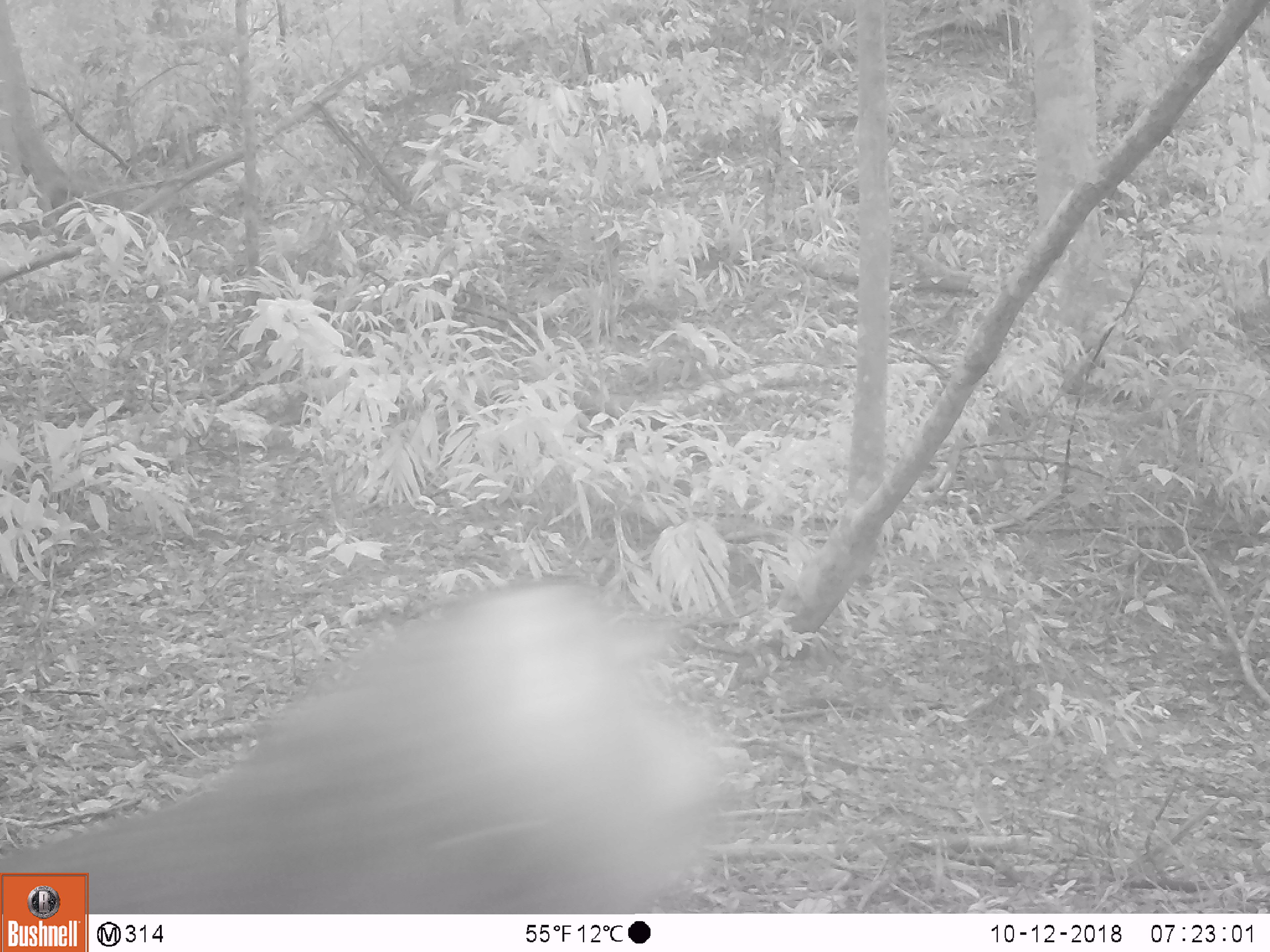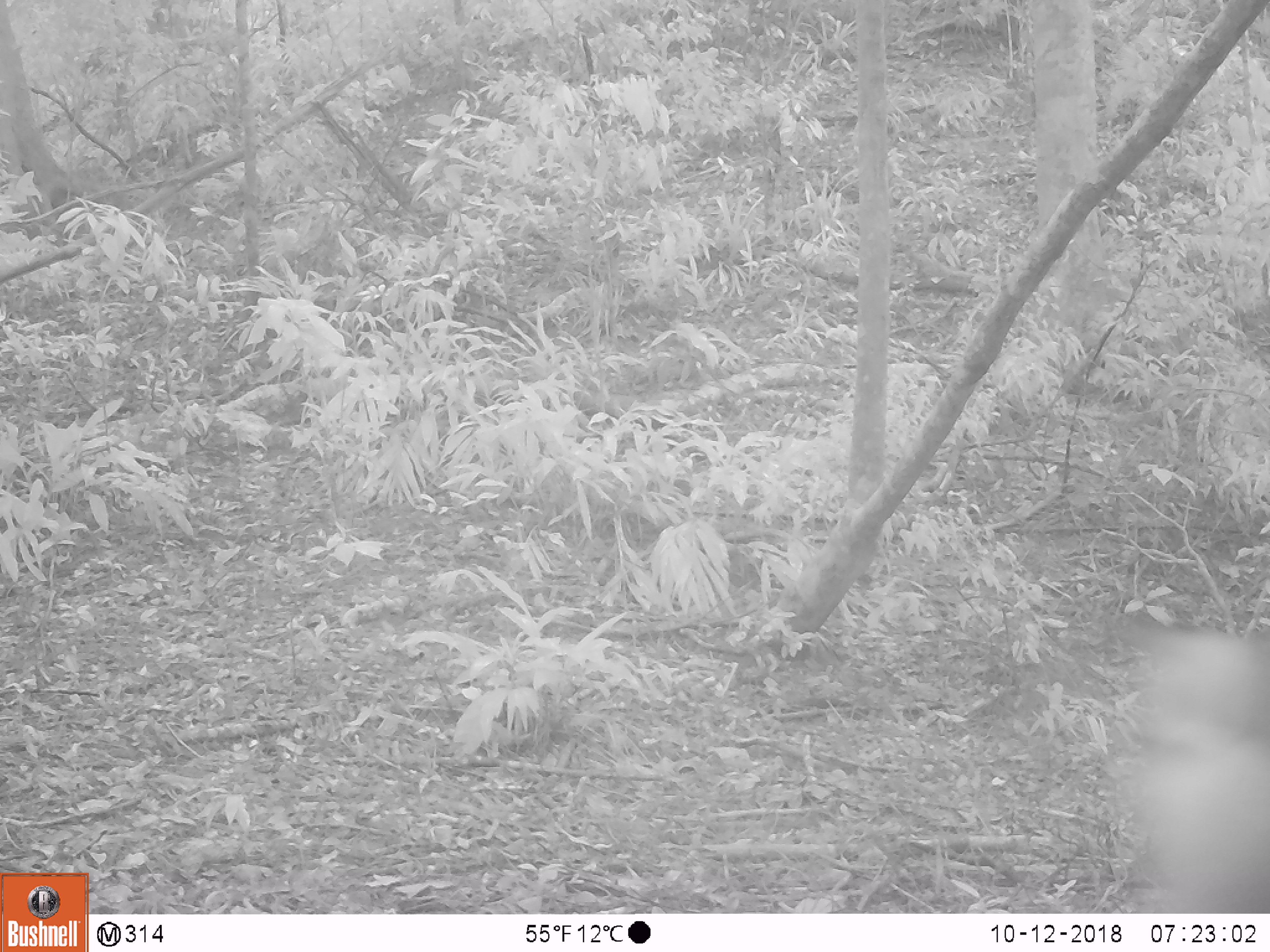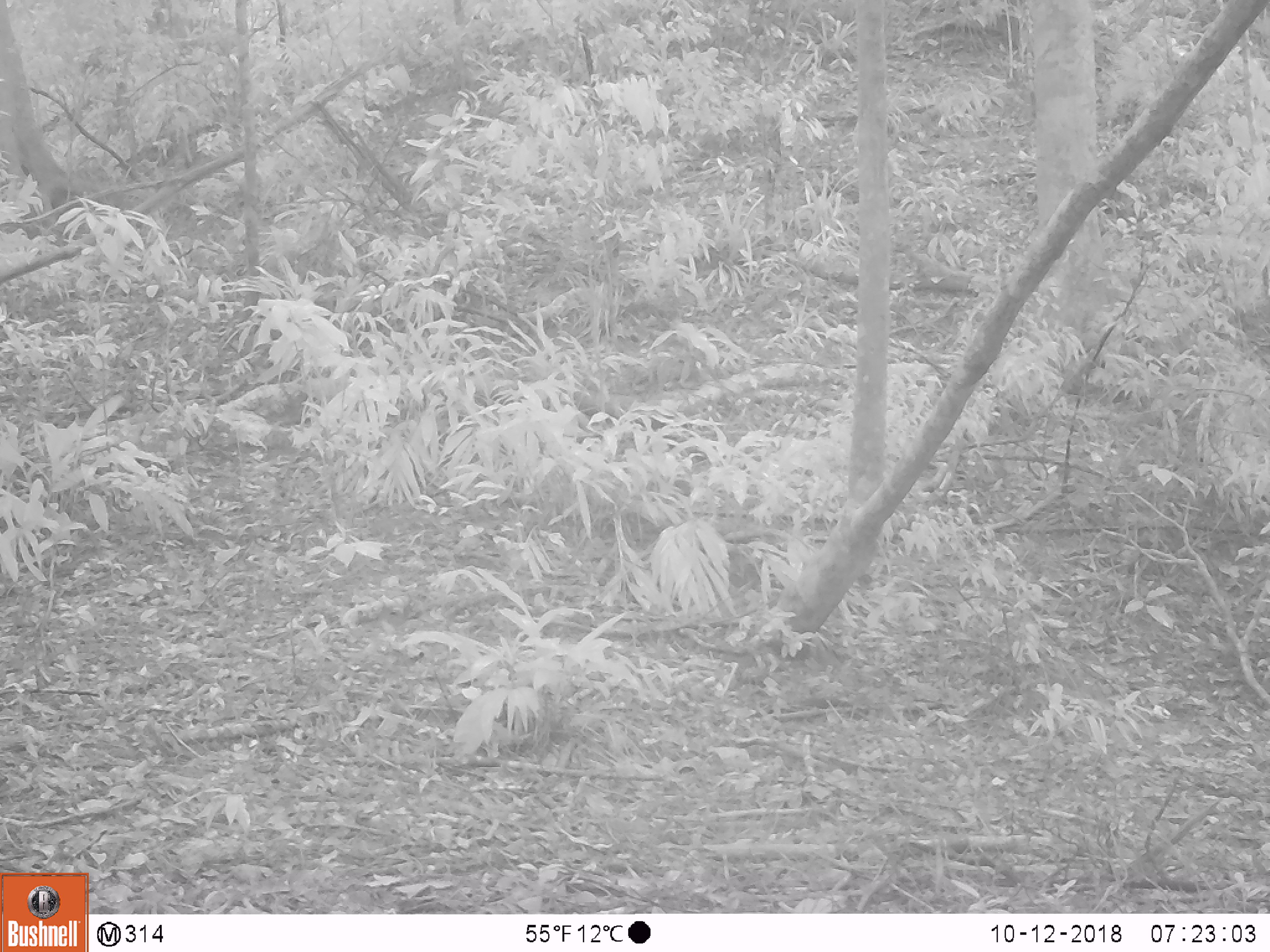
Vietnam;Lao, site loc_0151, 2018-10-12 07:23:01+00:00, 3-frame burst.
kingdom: Animalia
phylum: Chordata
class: Mammalia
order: Primates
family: Cercopithecidae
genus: Macaca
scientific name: Macaca nemestrina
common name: pig-tailed macaque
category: pig tailed macaque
Pig tailed macaque (pig-tailed macaque) (Macaca nemestrina). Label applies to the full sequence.